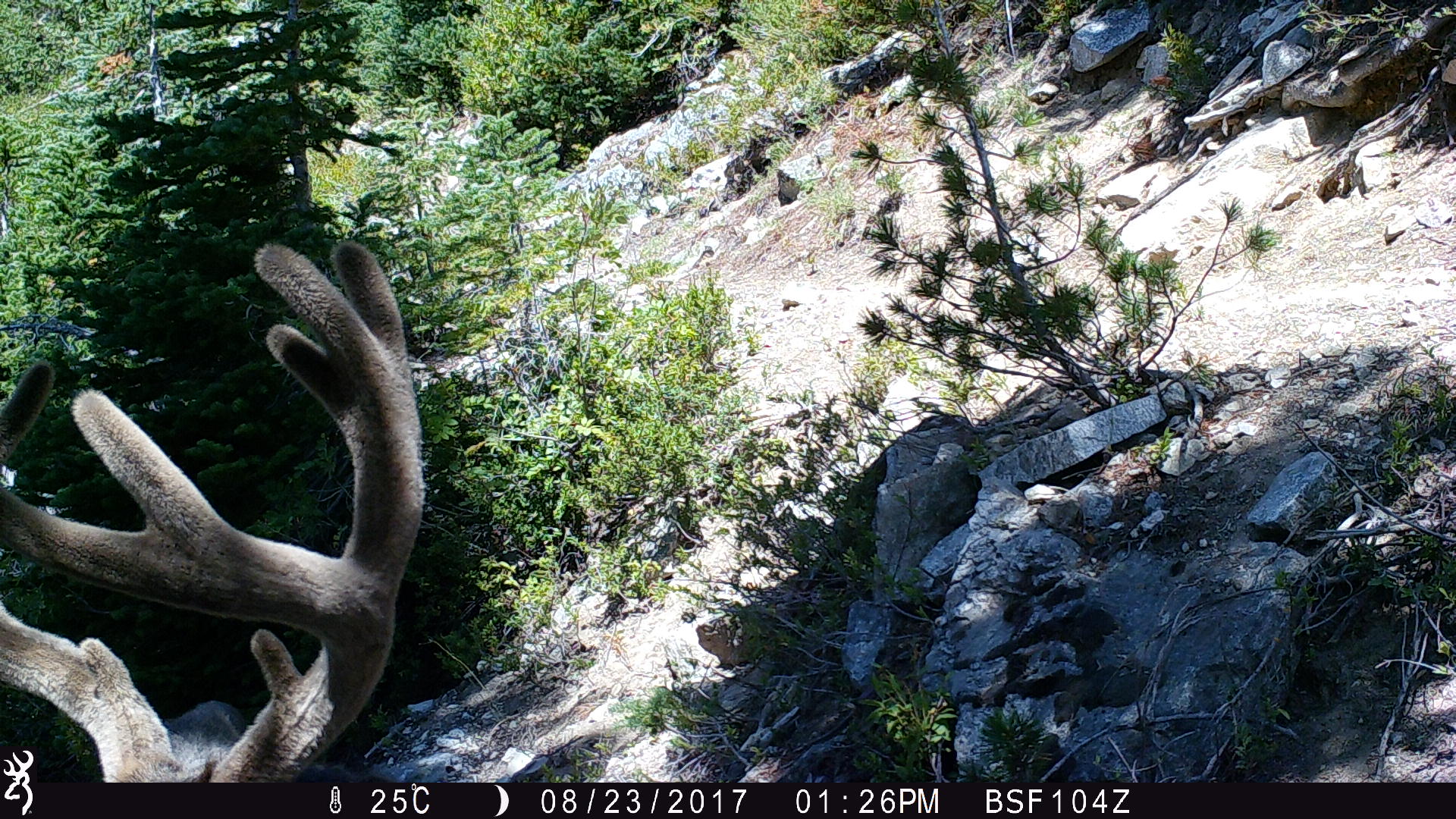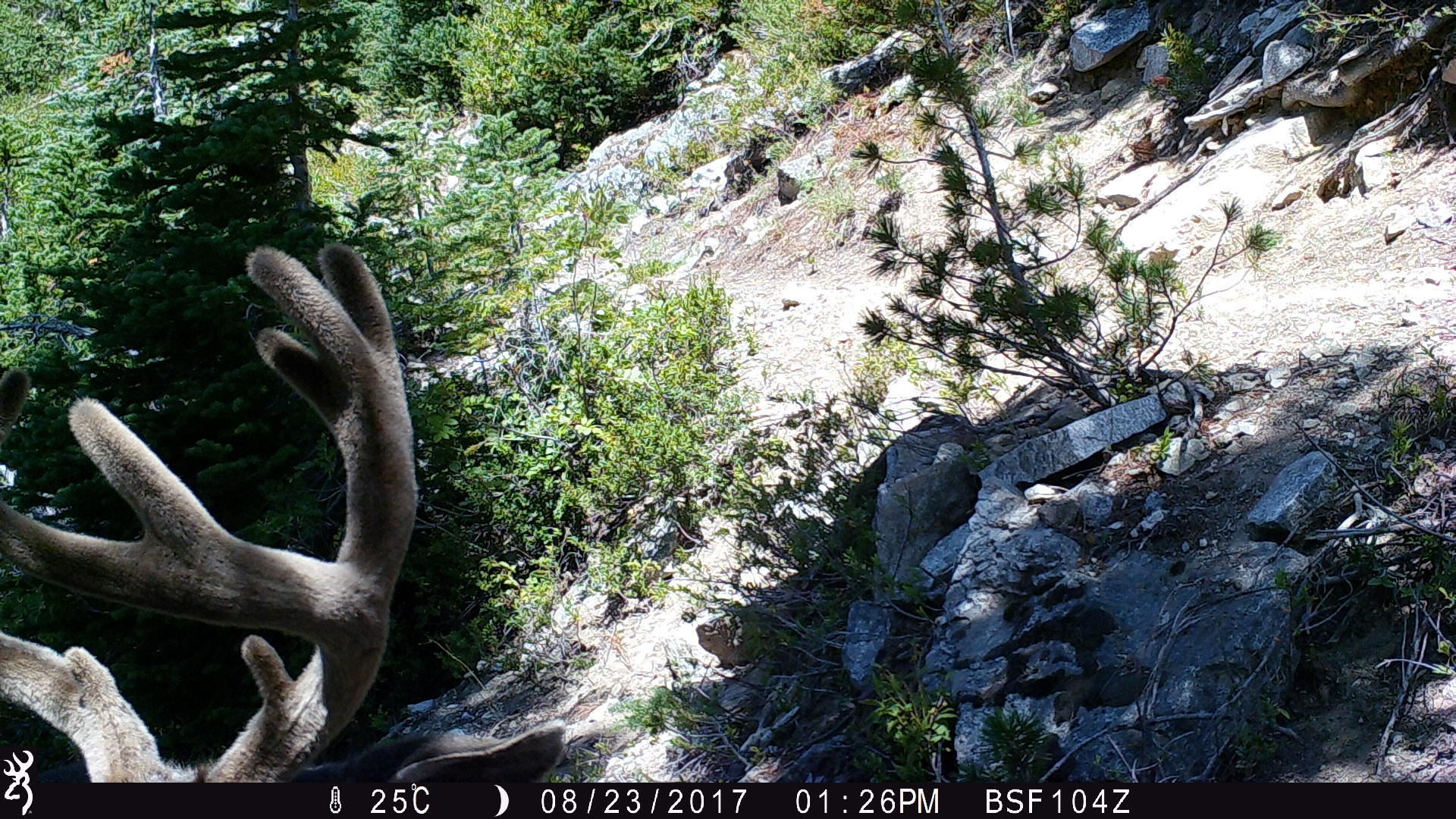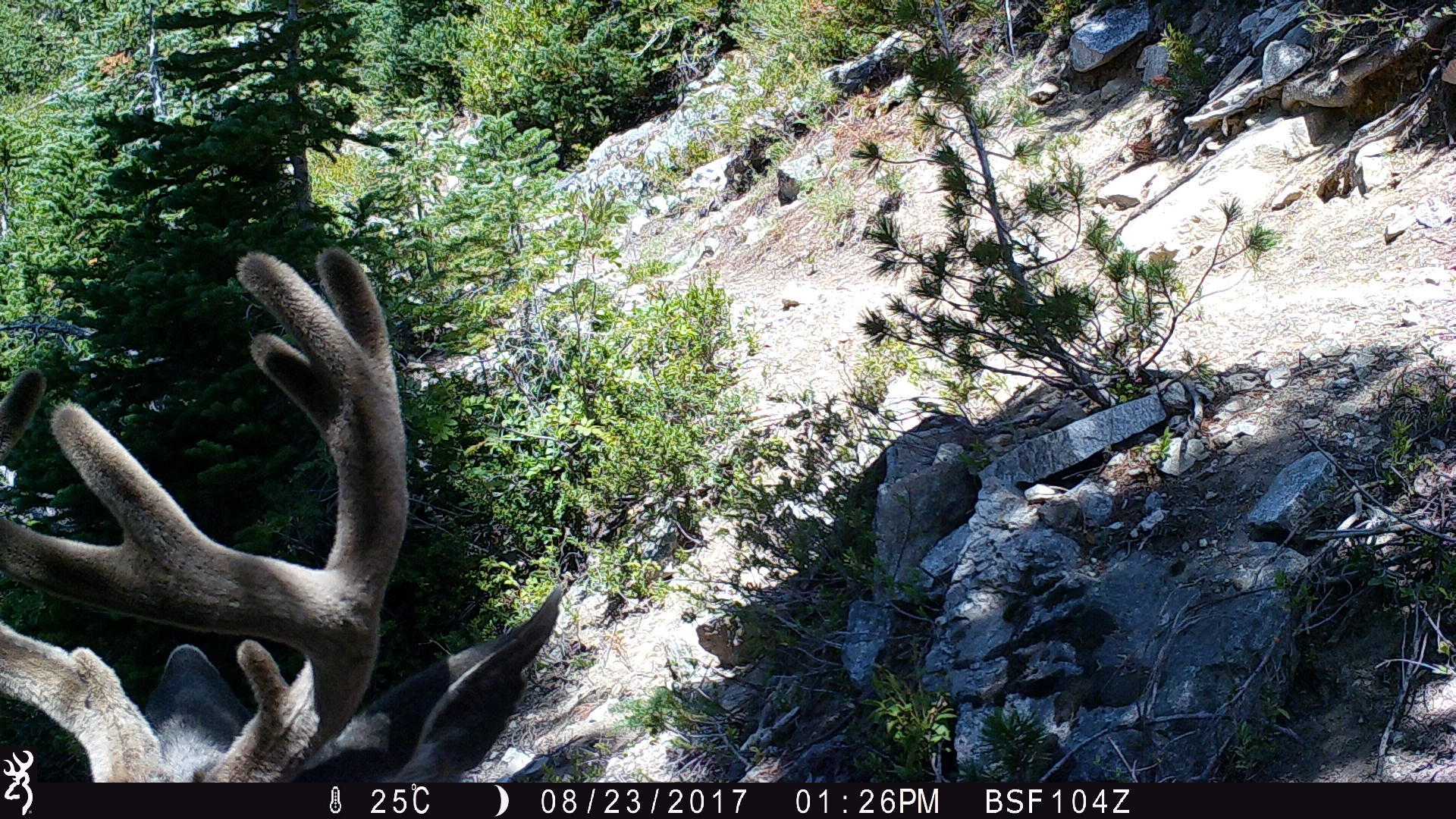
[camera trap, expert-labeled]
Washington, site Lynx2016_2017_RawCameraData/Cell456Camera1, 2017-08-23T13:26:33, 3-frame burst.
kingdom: Animalia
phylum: Chordata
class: Mammalia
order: Artiodactyla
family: Cervidae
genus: Odocoileus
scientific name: Odocoileus hemionus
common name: mule deer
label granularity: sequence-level